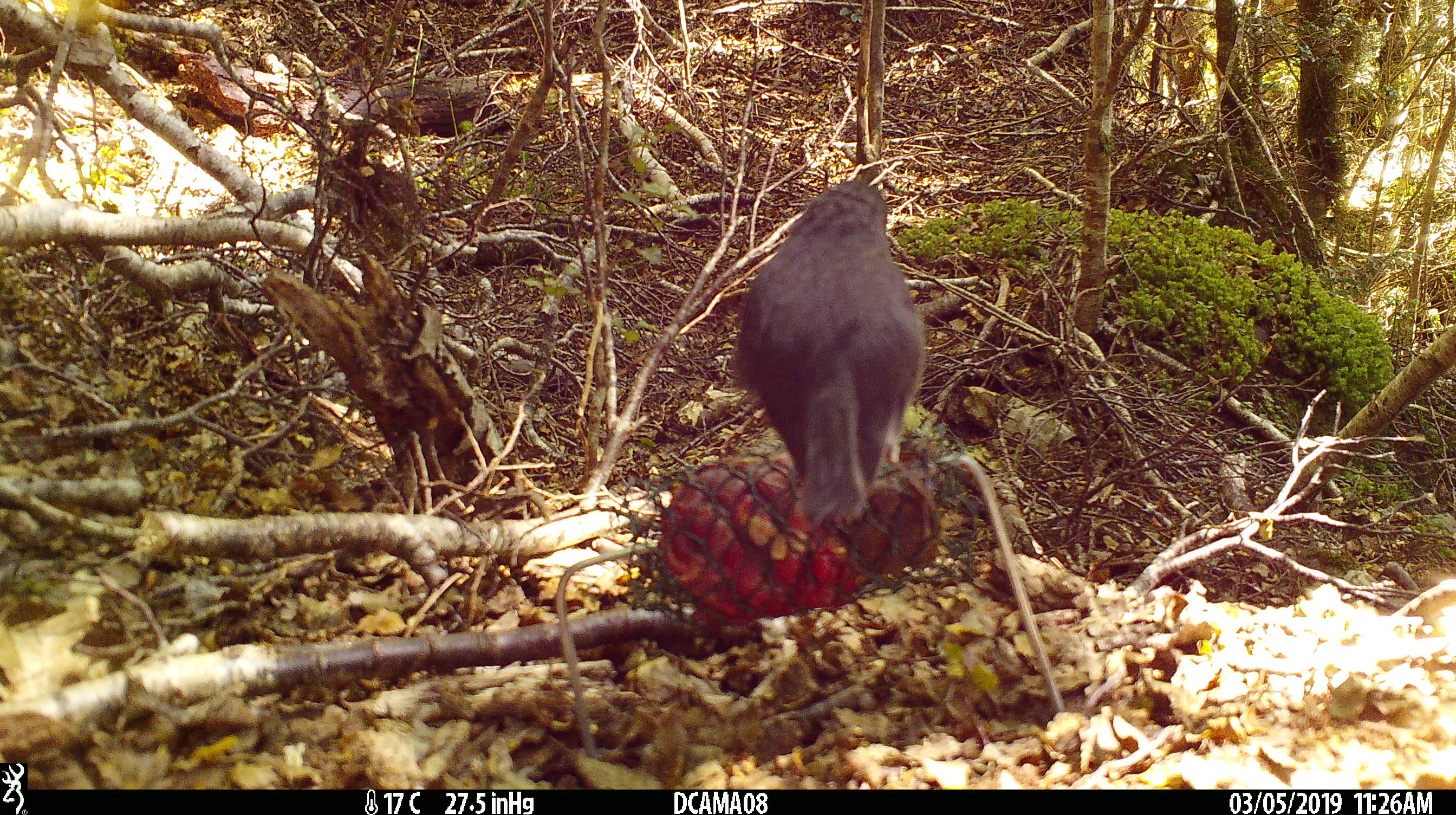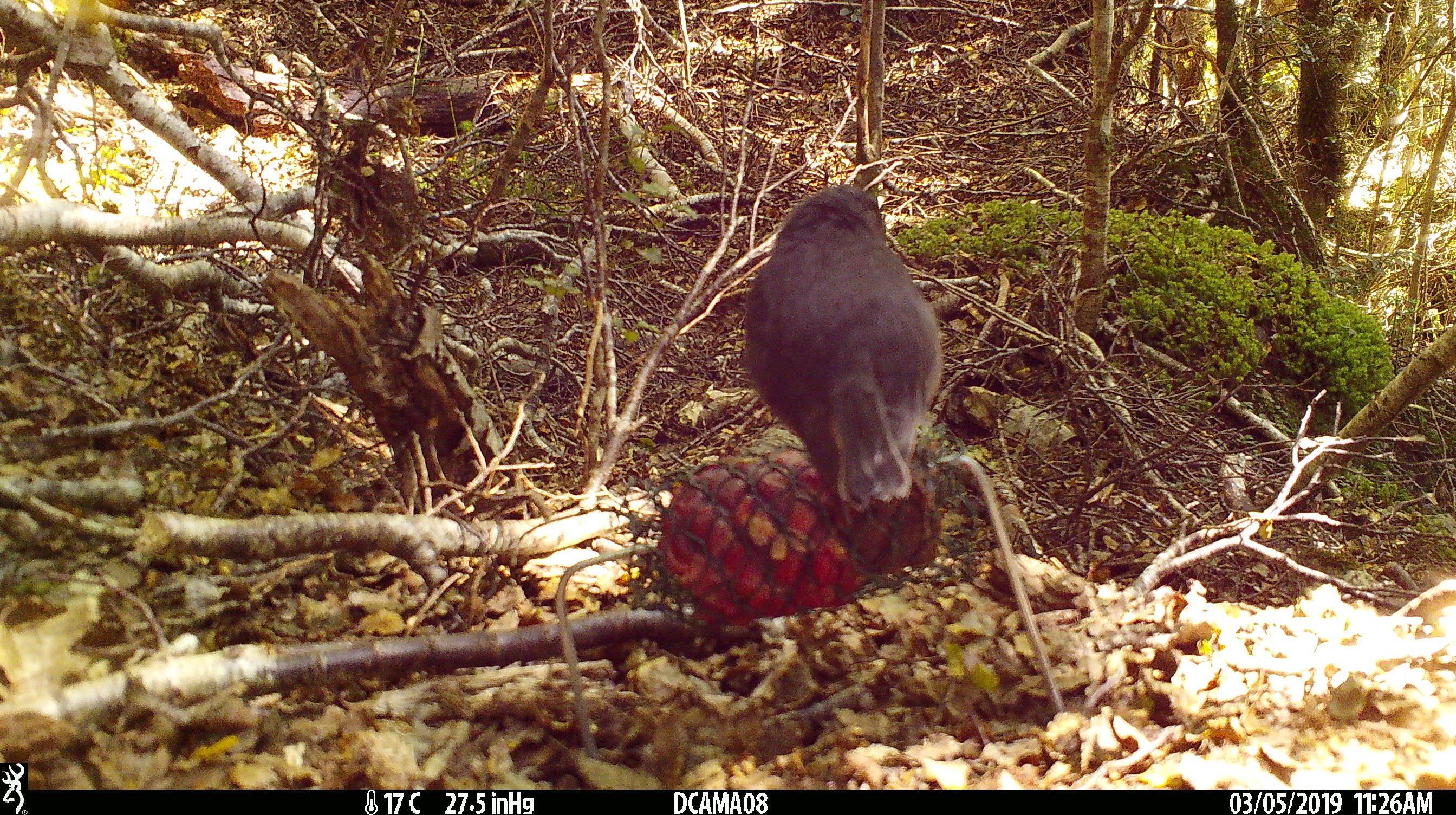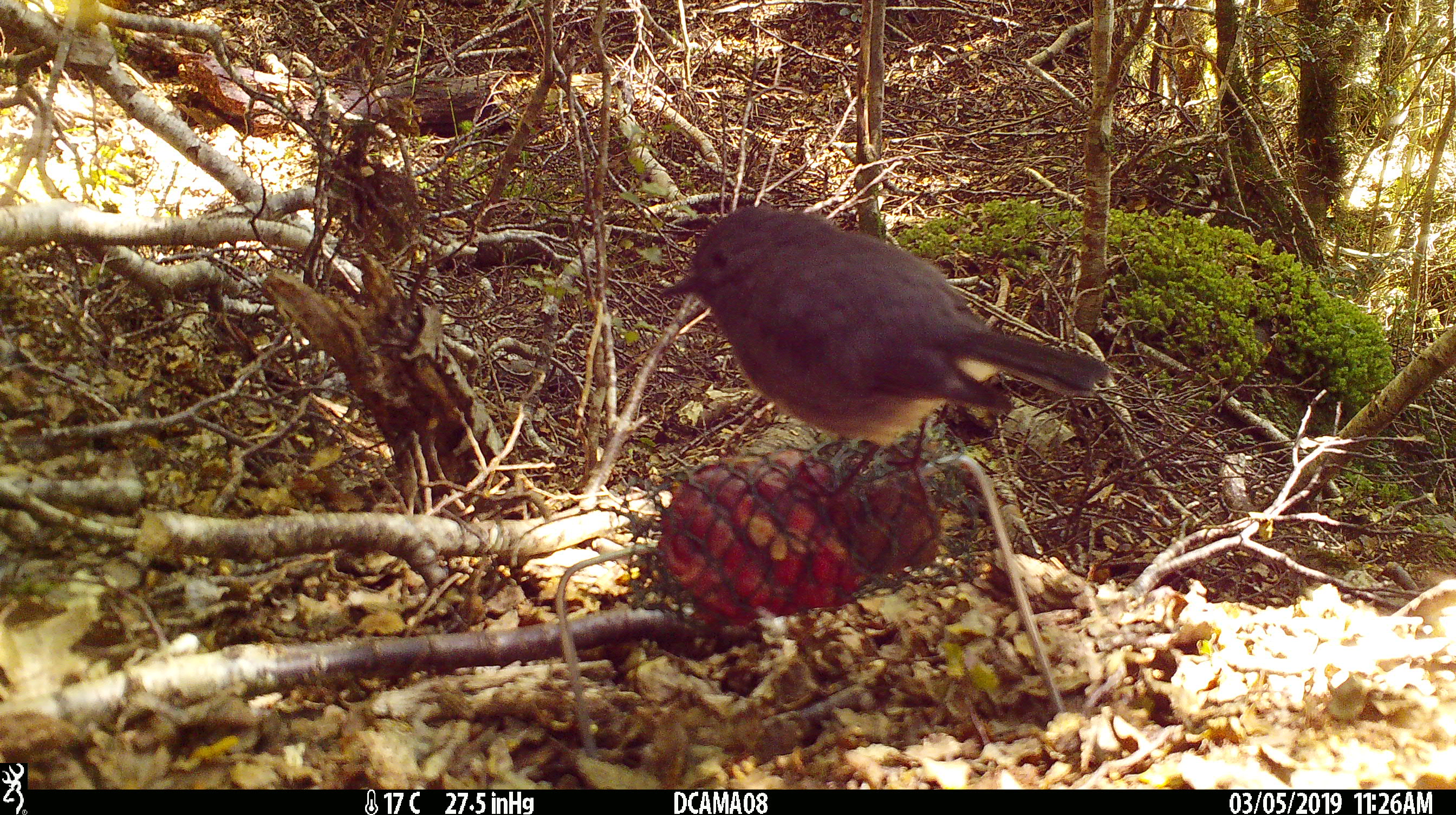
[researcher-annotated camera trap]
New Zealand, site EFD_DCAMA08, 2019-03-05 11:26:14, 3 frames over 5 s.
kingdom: Animalia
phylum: Chordata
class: Aves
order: Passeriformes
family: Petroicidae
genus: Petroica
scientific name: Petroica australis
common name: new zealand robin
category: robin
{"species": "robin (new zealand robin) (Petroica australis)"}